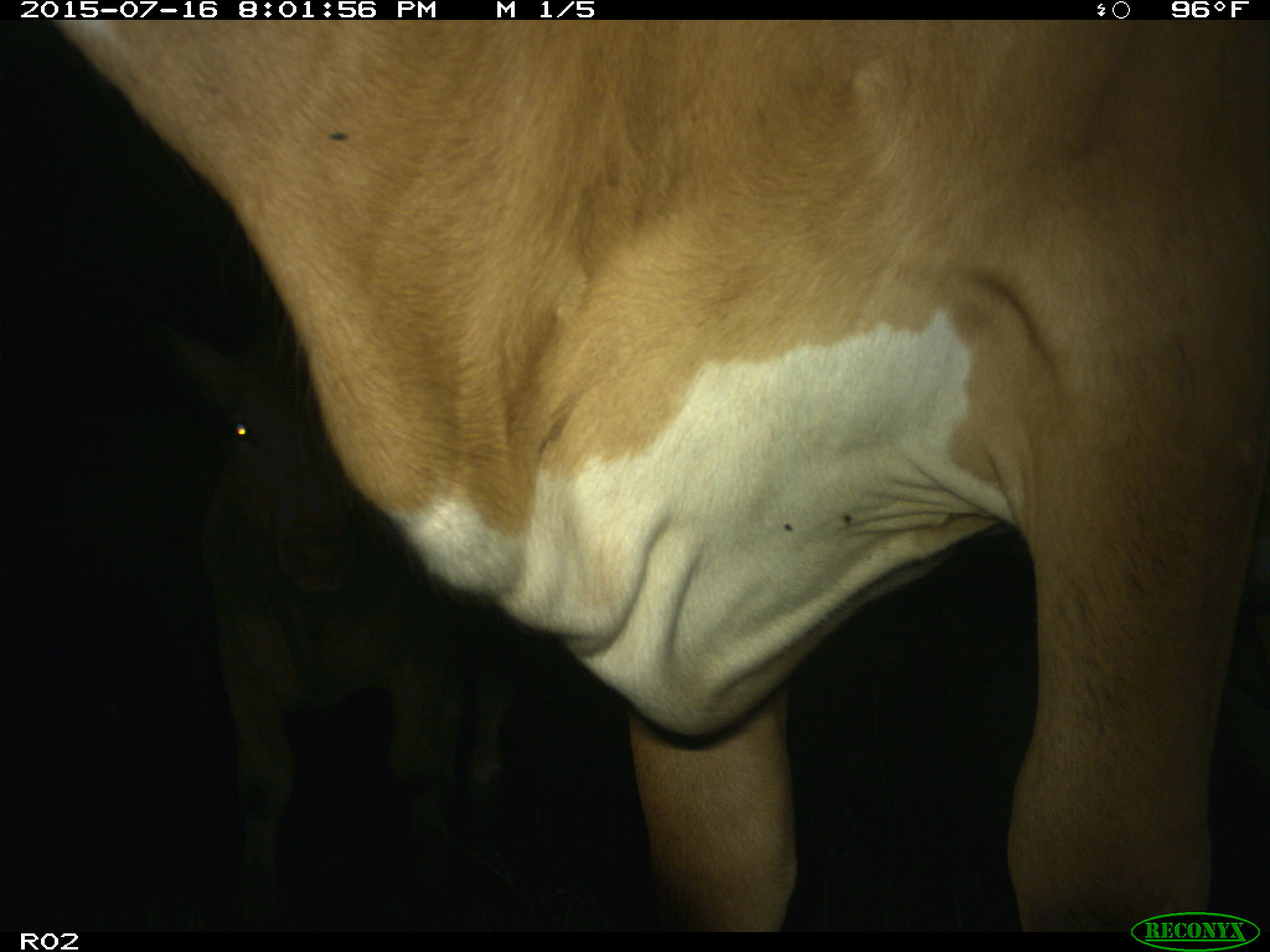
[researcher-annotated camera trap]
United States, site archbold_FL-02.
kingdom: Animalia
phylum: Chordata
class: Mammalia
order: Artiodactyla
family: Bovidae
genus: Bos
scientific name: Bos taurus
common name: domestic cow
Bos taurus (domestic cow).